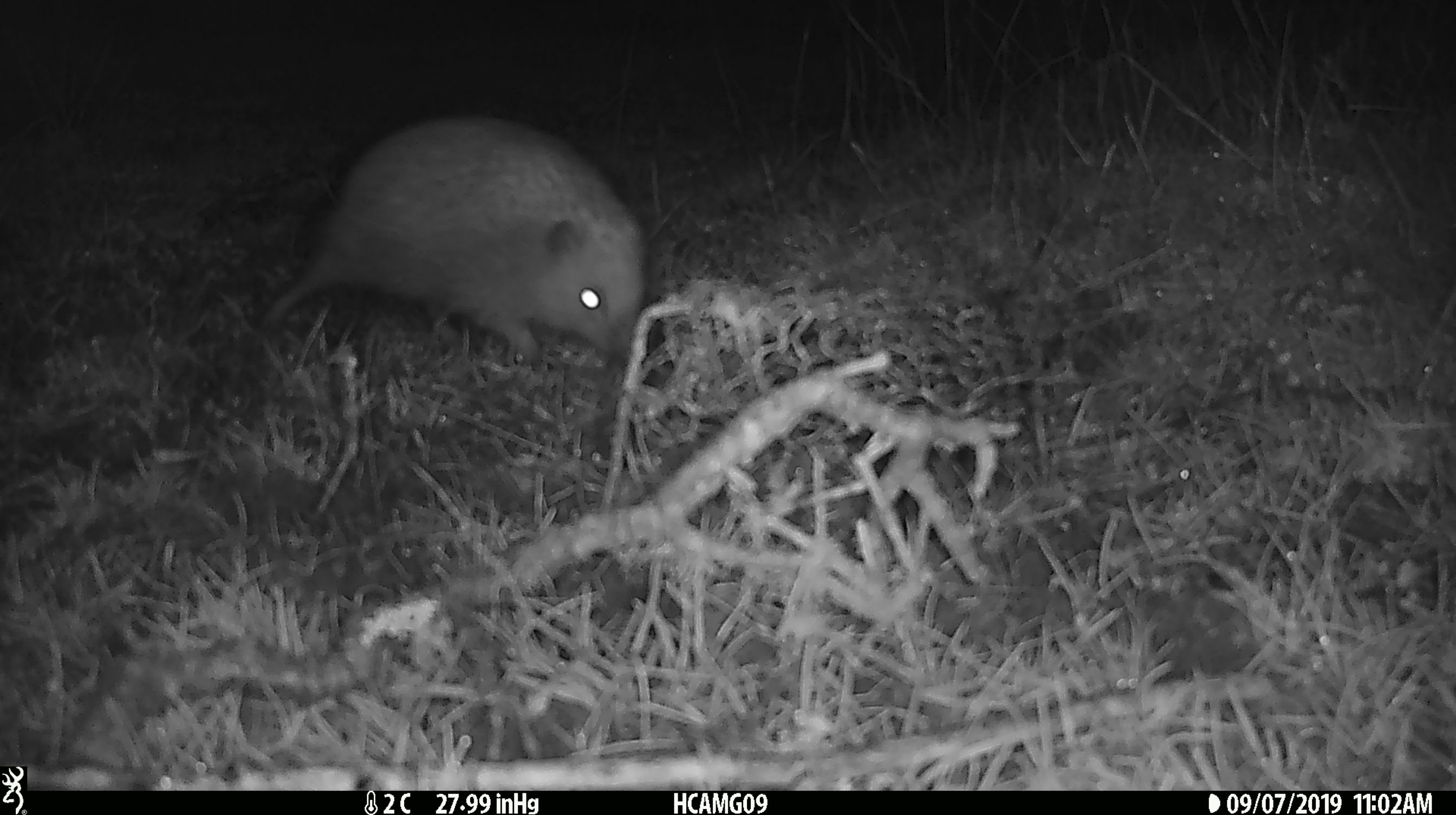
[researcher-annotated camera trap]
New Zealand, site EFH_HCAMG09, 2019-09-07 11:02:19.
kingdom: Animalia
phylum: Chordata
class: Mammalia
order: Eulipotyphla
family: Erinaceidae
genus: Erinaceus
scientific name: Erinaceus europaeus europaeus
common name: european hedgehog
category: hedgehog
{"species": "hedgehog (european hedgehog) (Erinaceus europaeus europaeus)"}